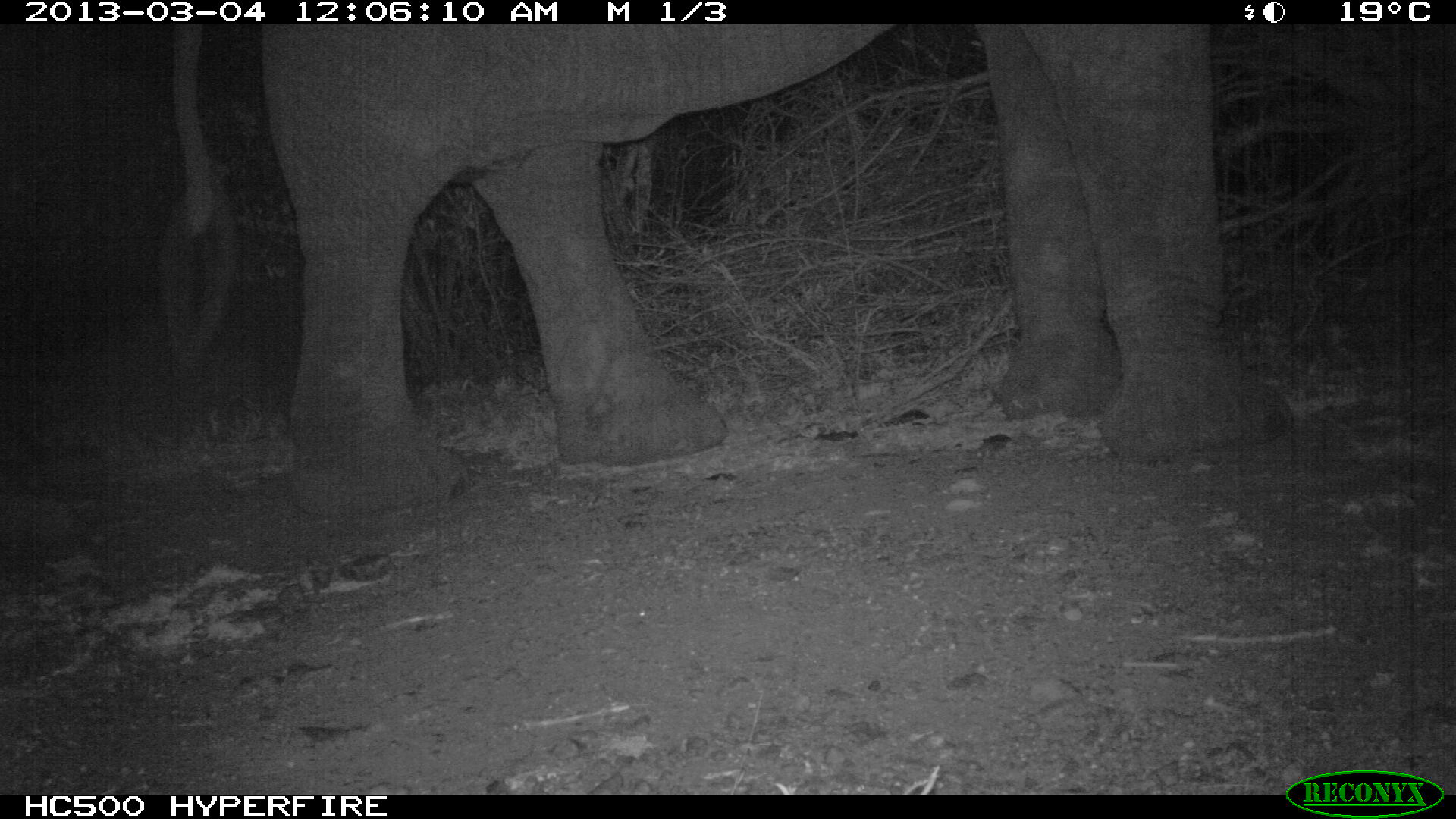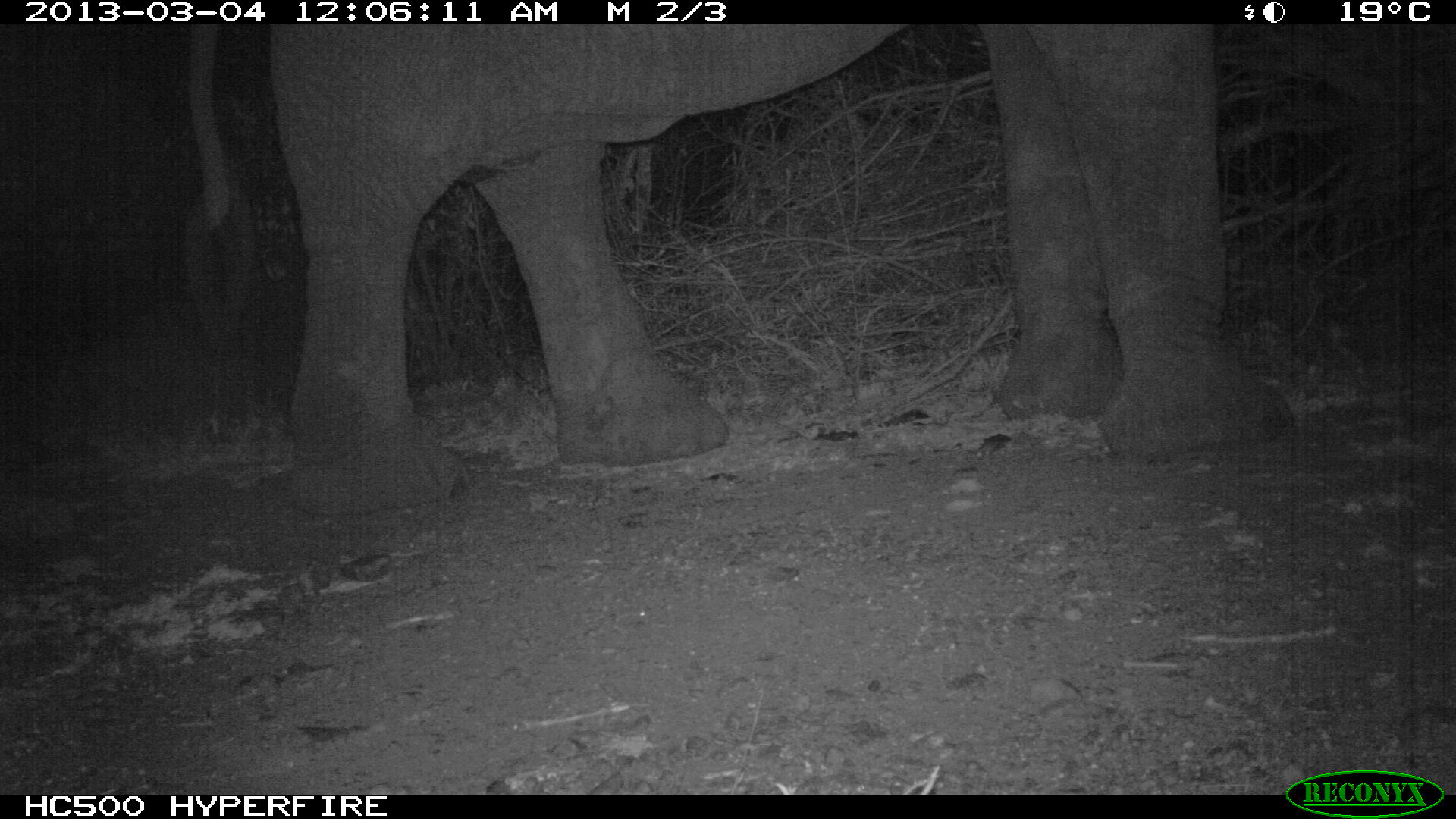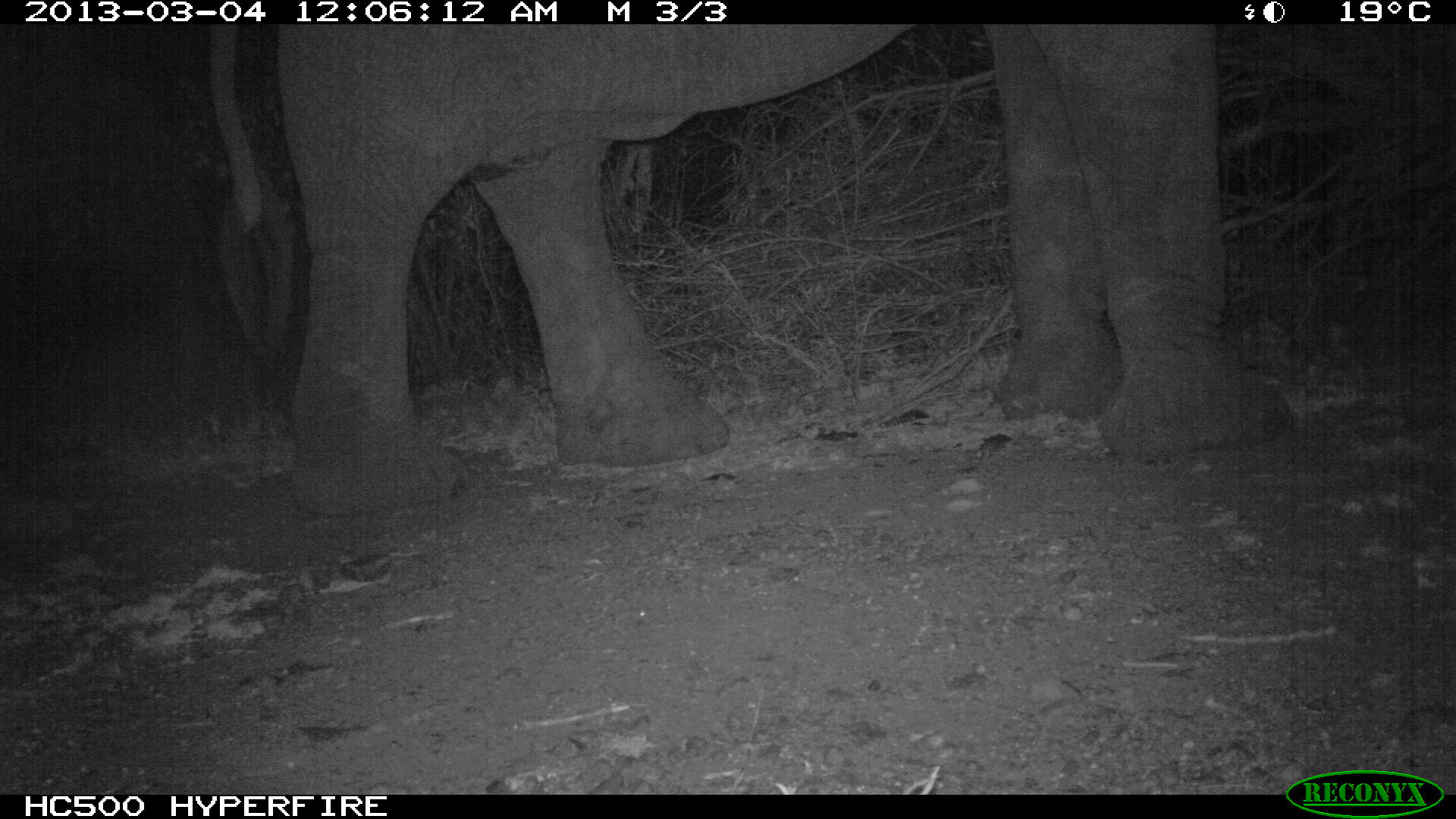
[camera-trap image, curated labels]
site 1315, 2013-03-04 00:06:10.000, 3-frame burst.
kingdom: Animalia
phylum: Chordata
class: Mammalia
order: Proboscidea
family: Elephantidae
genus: Loxodonta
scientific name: Loxodonta africana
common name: african bush elephant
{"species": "Loxodonta africana (african bush elephant)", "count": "1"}